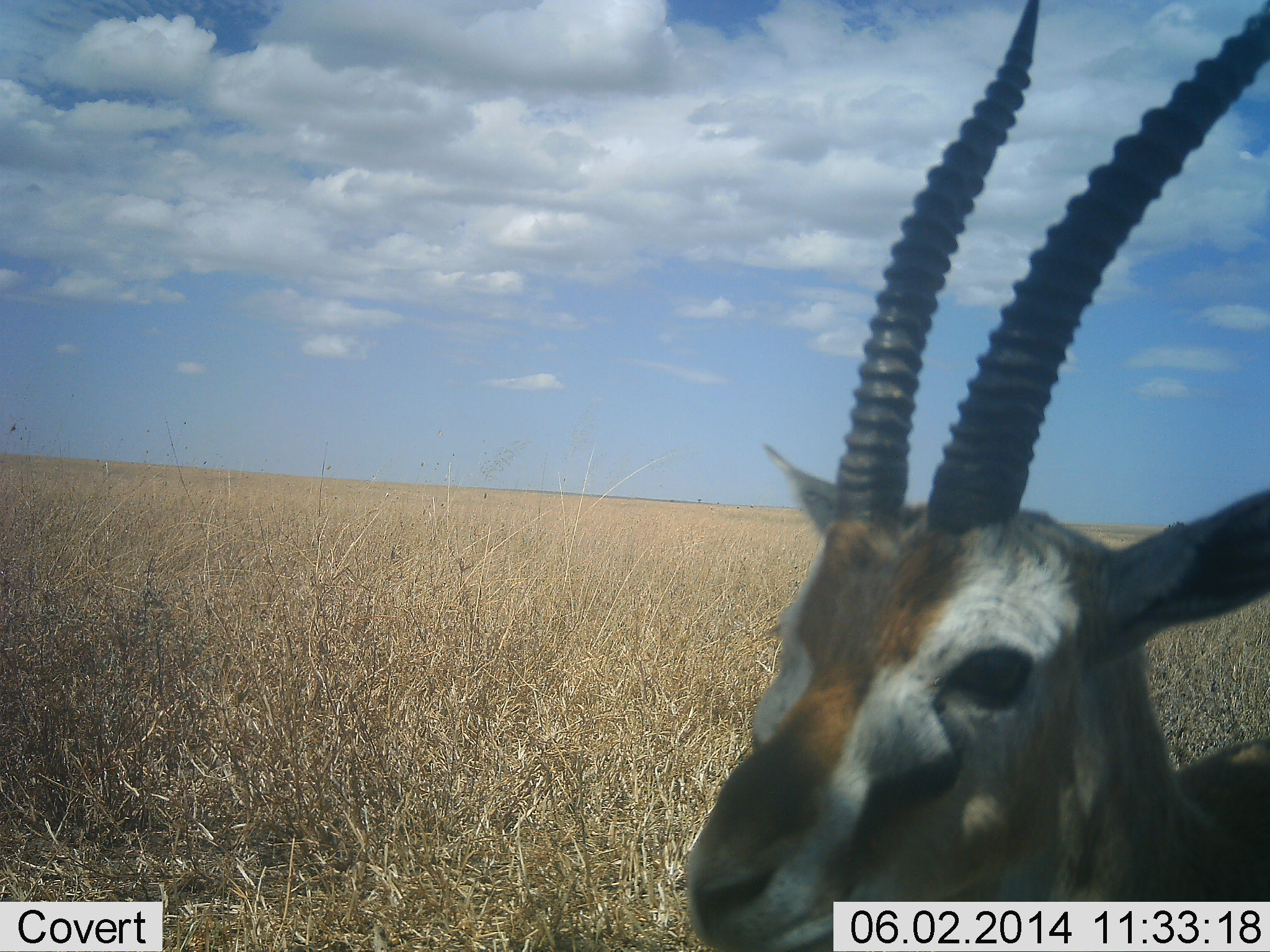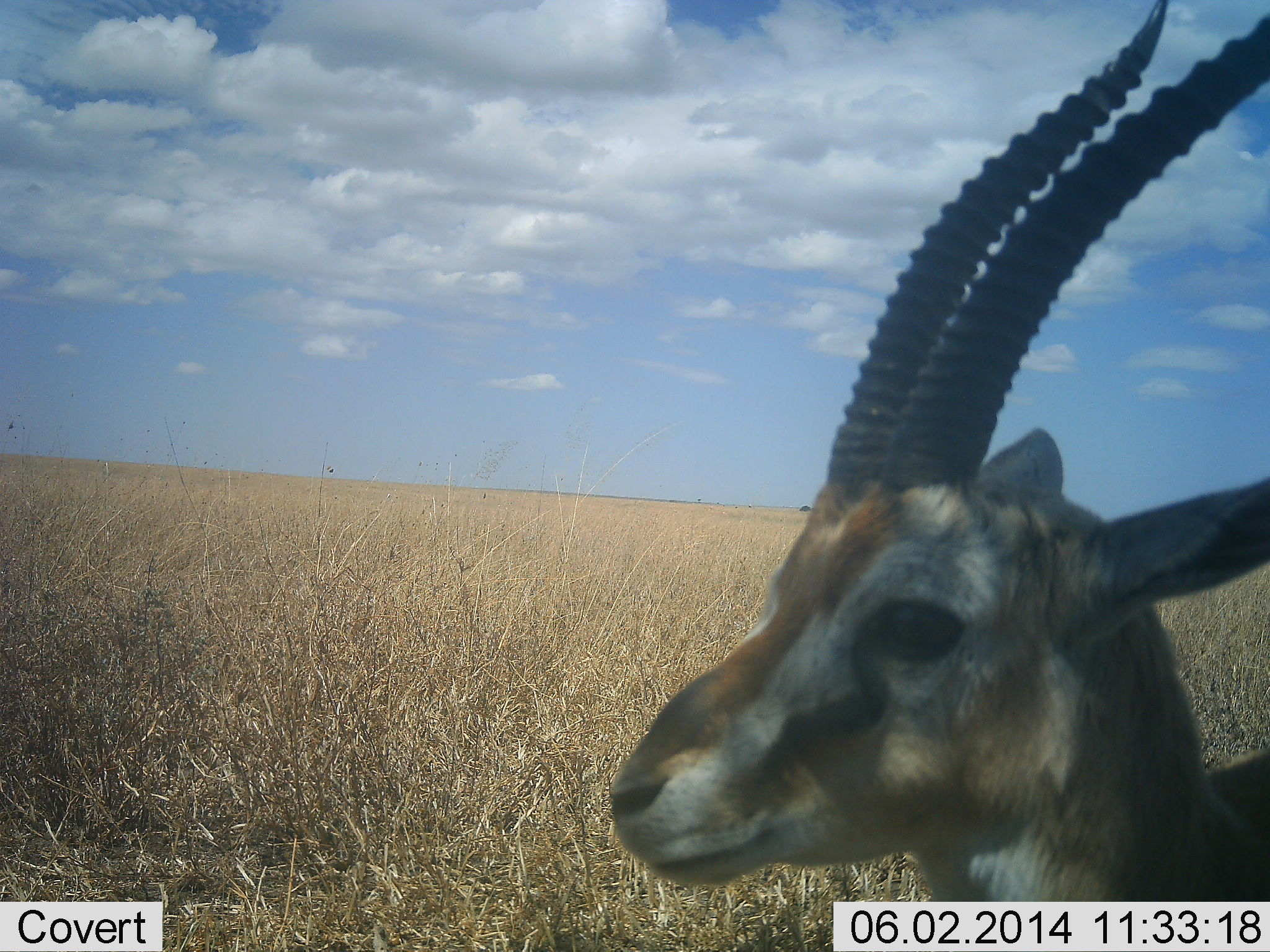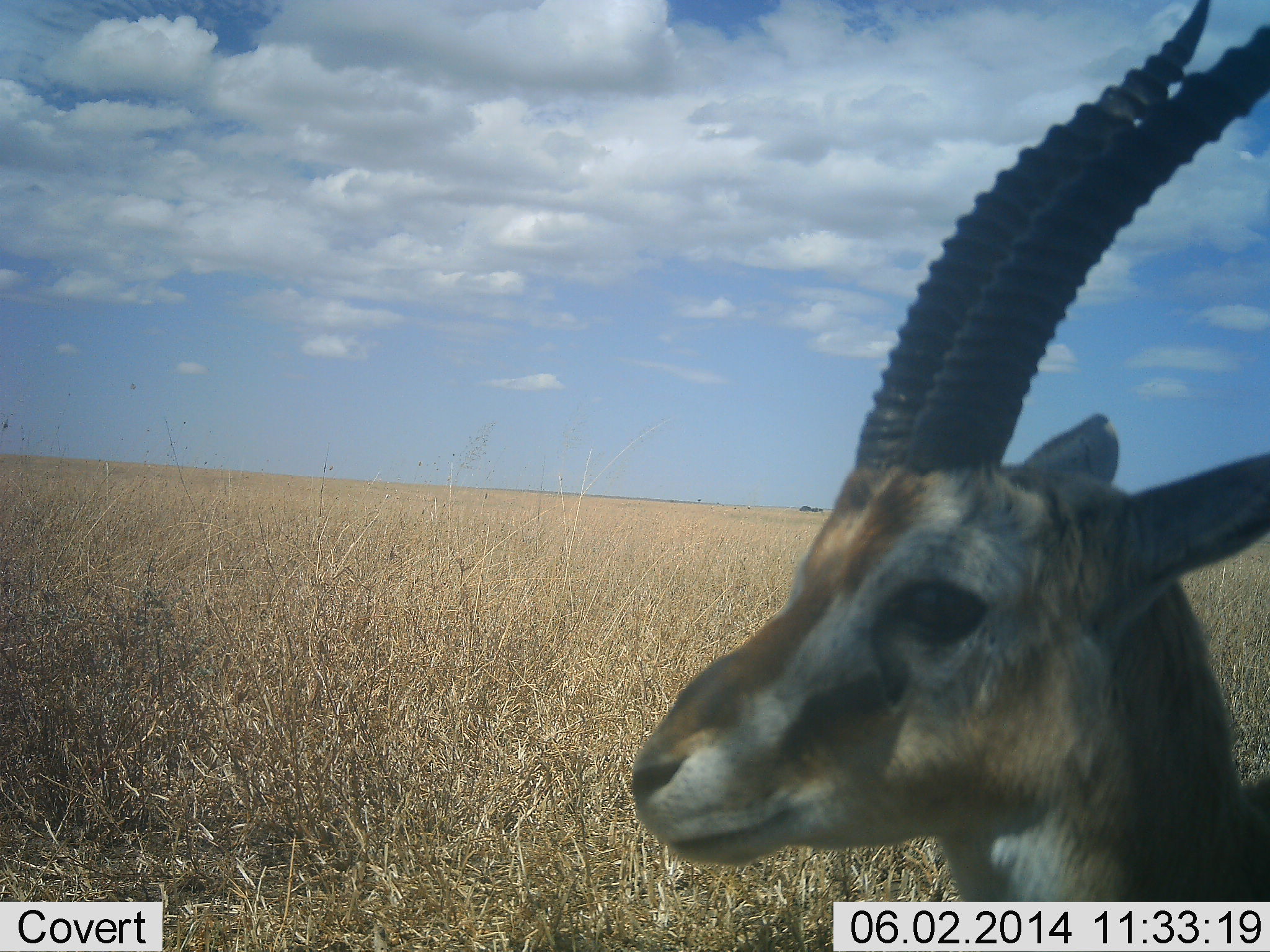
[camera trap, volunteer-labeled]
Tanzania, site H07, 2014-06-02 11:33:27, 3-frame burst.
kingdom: Animalia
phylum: Chordata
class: Mammalia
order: Artiodactyla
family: Bovidae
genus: Eudorcas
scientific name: Eudorcas thomsonii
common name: thomson's gazelle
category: gazellethomsons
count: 1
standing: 90%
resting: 10%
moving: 0%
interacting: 0%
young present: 0%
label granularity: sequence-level